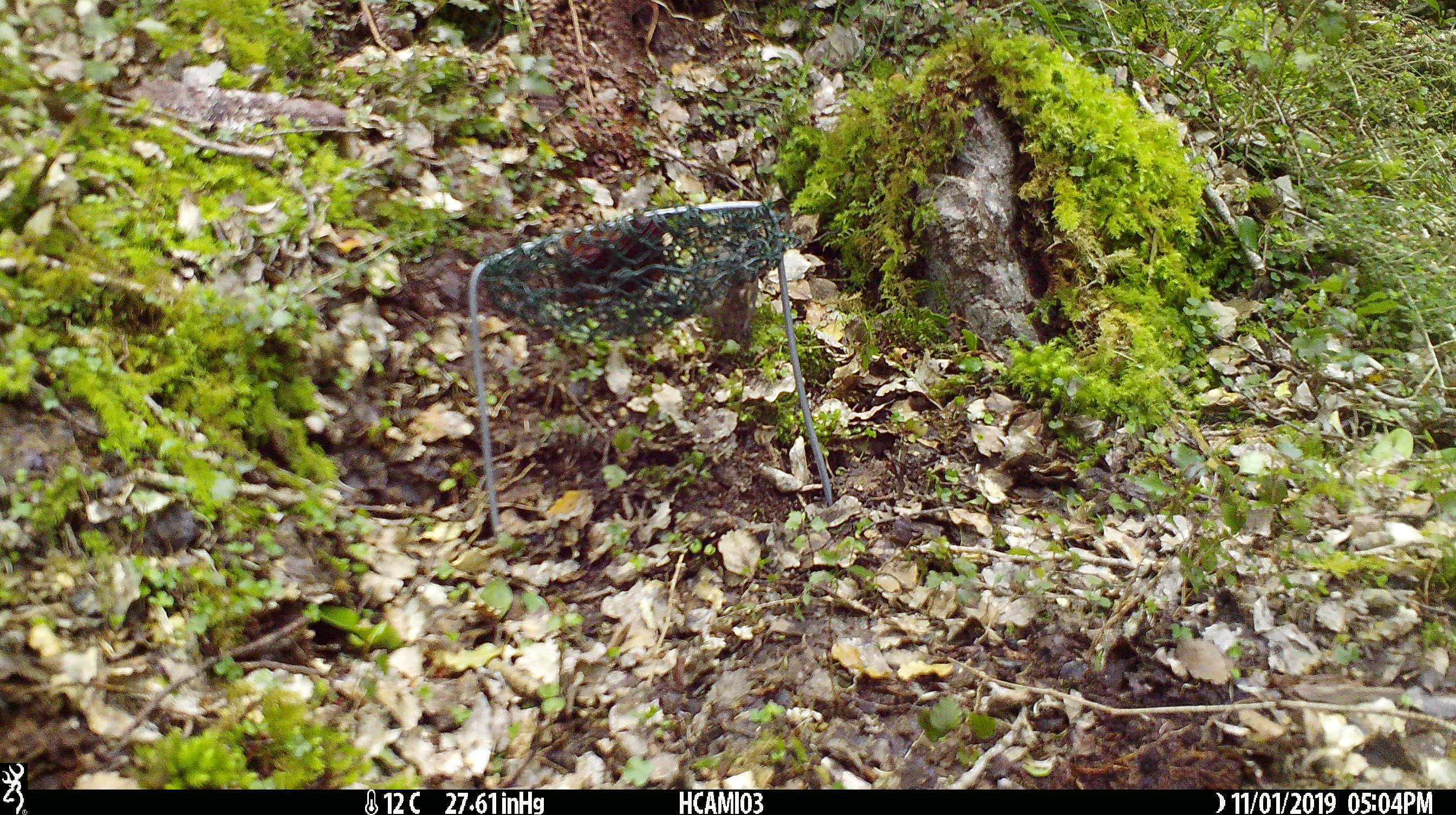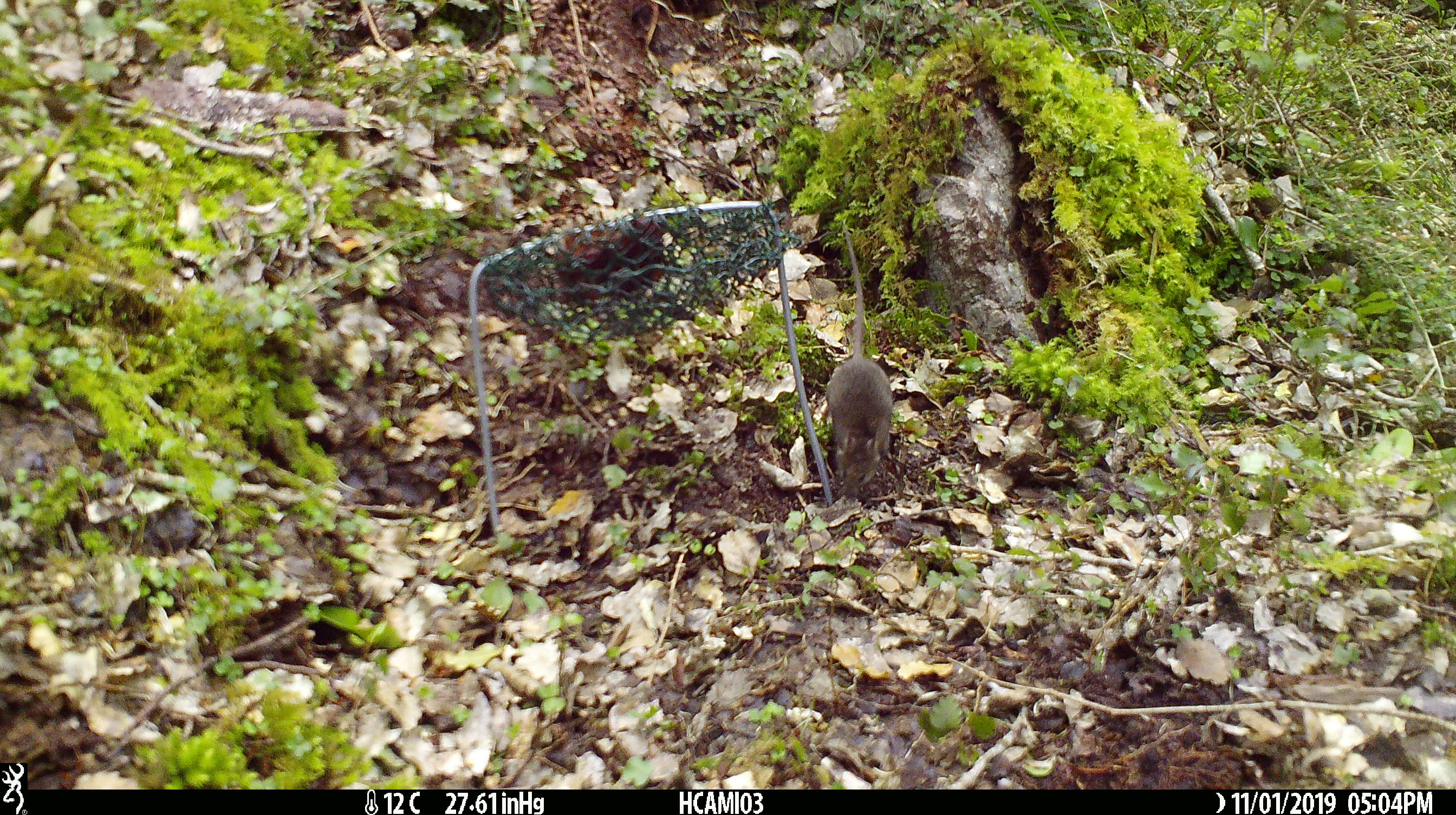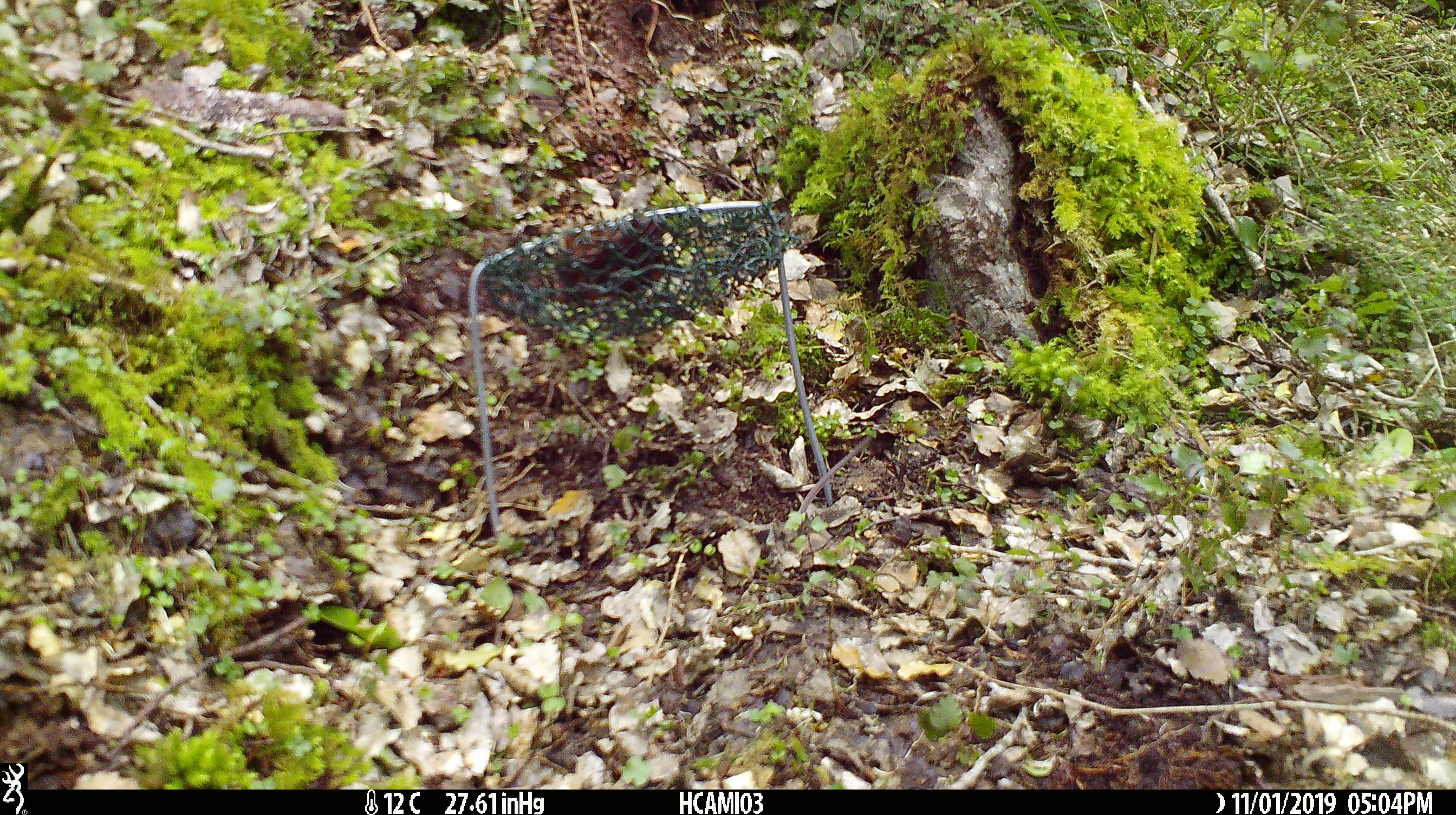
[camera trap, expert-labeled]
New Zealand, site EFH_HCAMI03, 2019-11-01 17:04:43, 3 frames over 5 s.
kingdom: Animalia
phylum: Chordata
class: Mammalia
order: Rodentia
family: Muridae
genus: Mus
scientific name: Mus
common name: mouse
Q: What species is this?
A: Mouse (Mus).